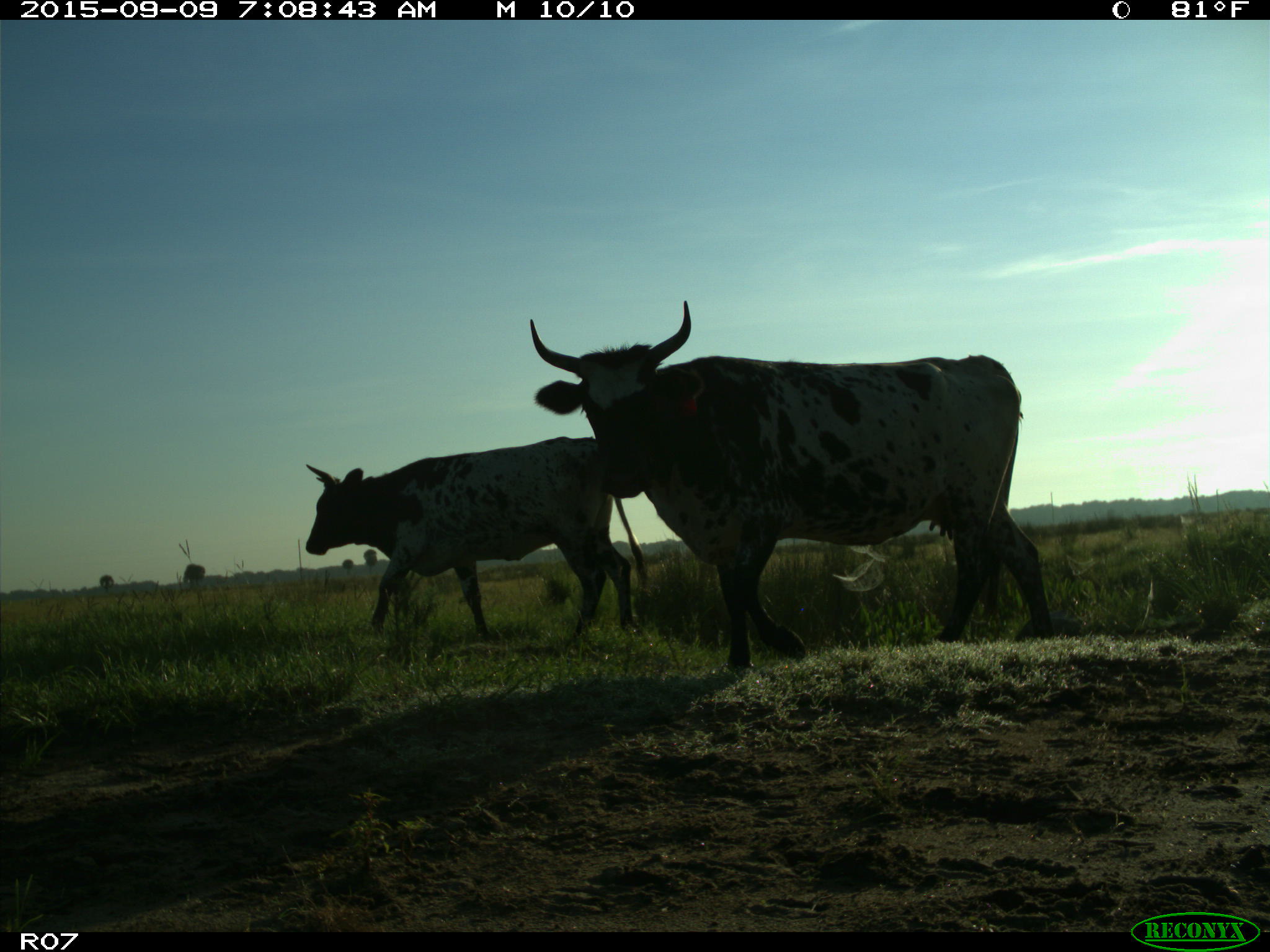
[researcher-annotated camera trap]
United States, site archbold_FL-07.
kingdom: Animalia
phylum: Chordata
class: Mammalia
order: Artiodactyla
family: Bovidae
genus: Bos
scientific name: Bos taurus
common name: domestic cow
Bos taurus (domestic cow).